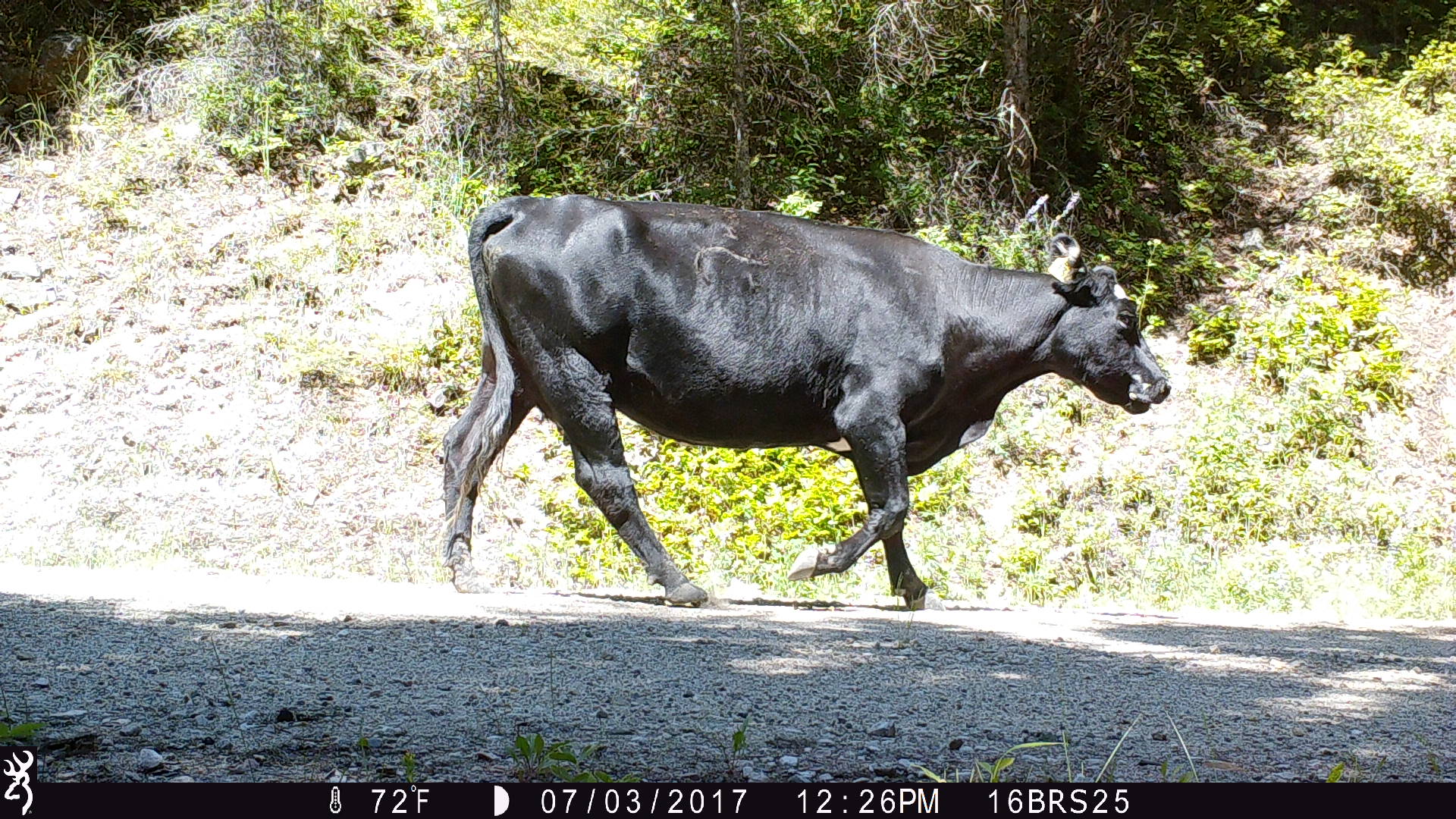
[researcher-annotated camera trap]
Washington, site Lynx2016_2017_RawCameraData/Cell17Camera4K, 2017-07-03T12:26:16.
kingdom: Animalia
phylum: Chordata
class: Mammalia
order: Artiodactyla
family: Bovidae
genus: Bos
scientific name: Bos taurus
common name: domestic cattle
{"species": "domestic cattle (Bos taurus)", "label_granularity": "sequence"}